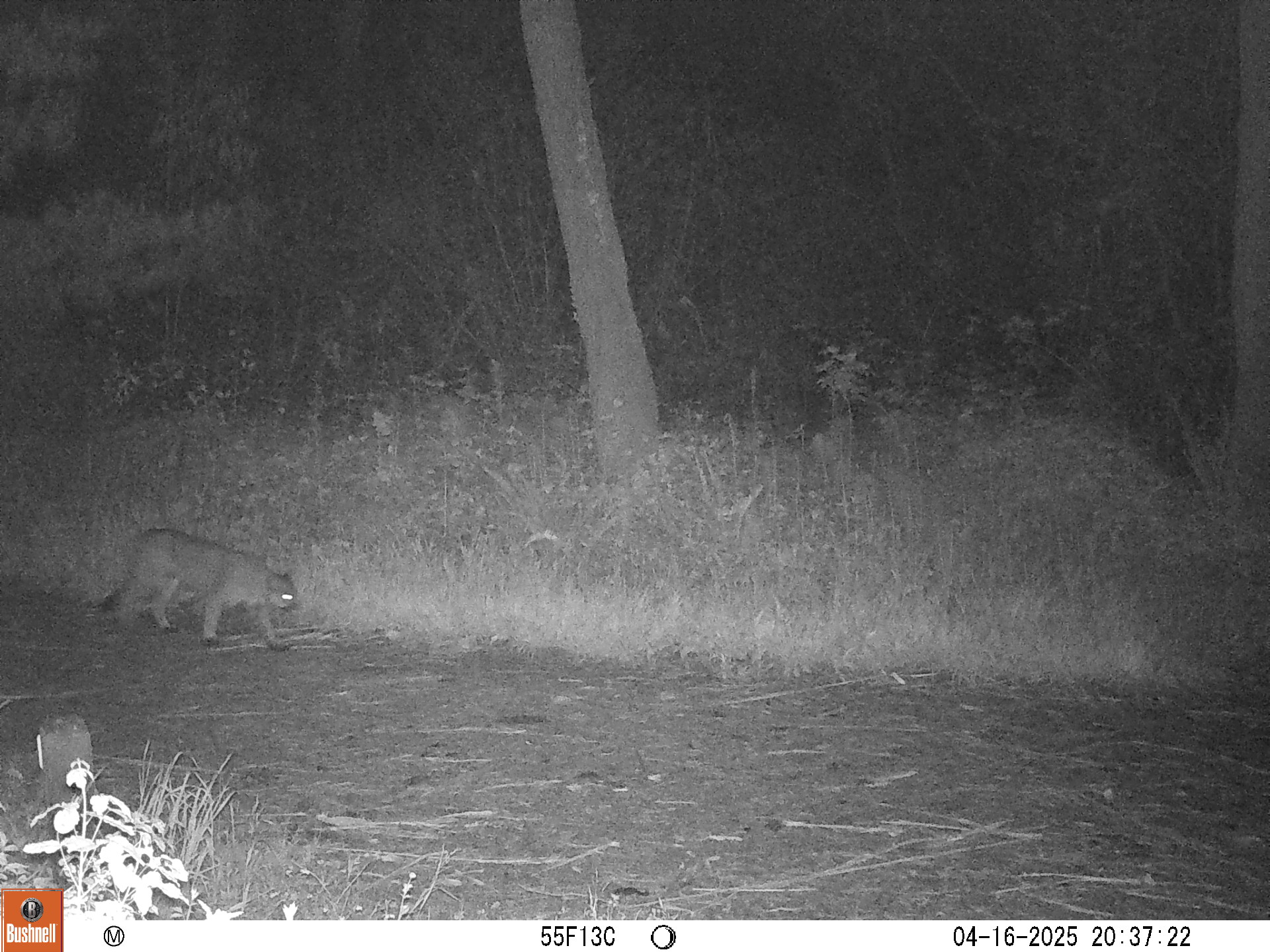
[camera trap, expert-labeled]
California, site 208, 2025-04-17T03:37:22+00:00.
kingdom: Animalia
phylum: Chordata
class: Mammalia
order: Carnivora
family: Felidae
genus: Puma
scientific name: Puma concolor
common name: puma